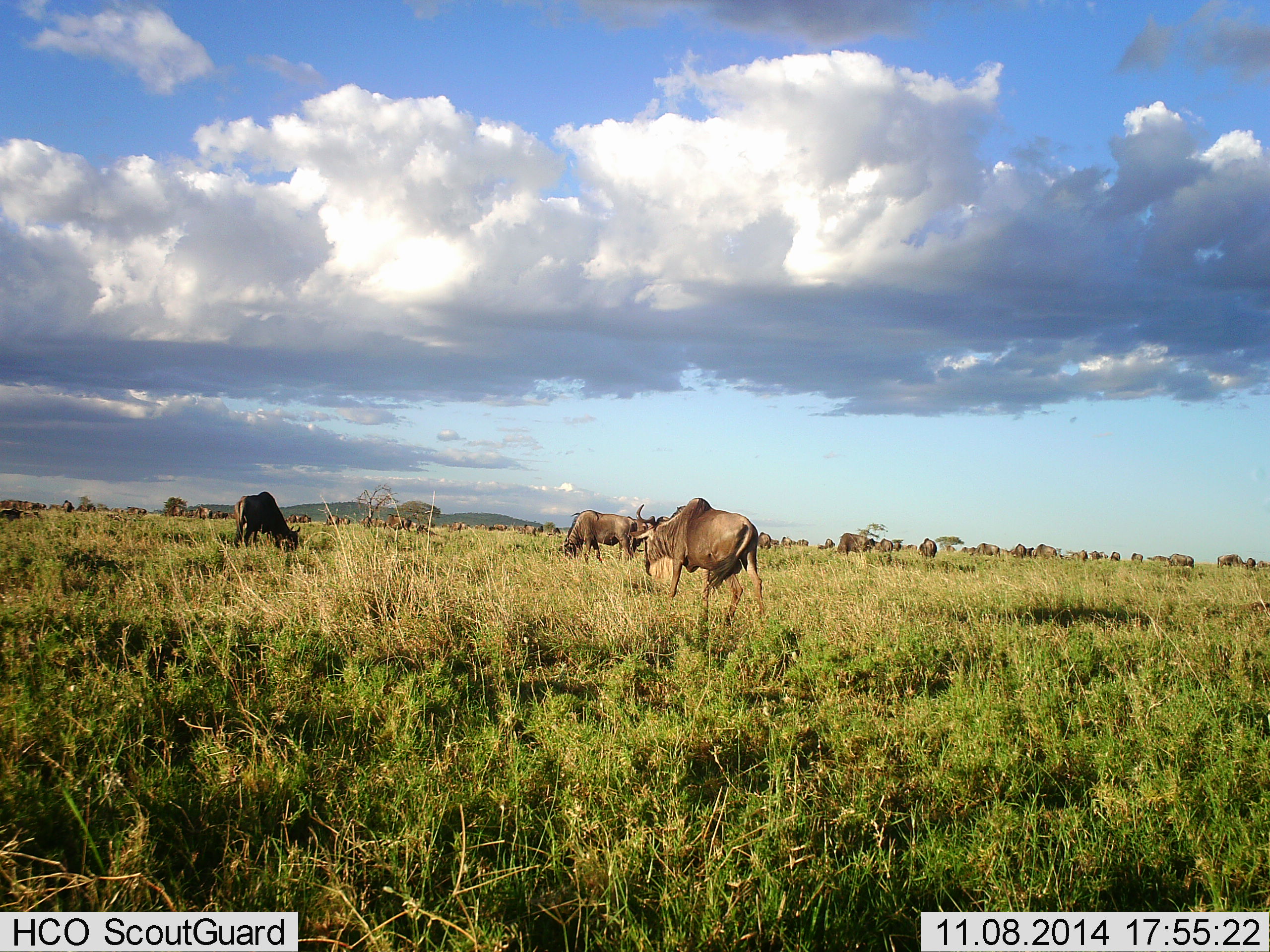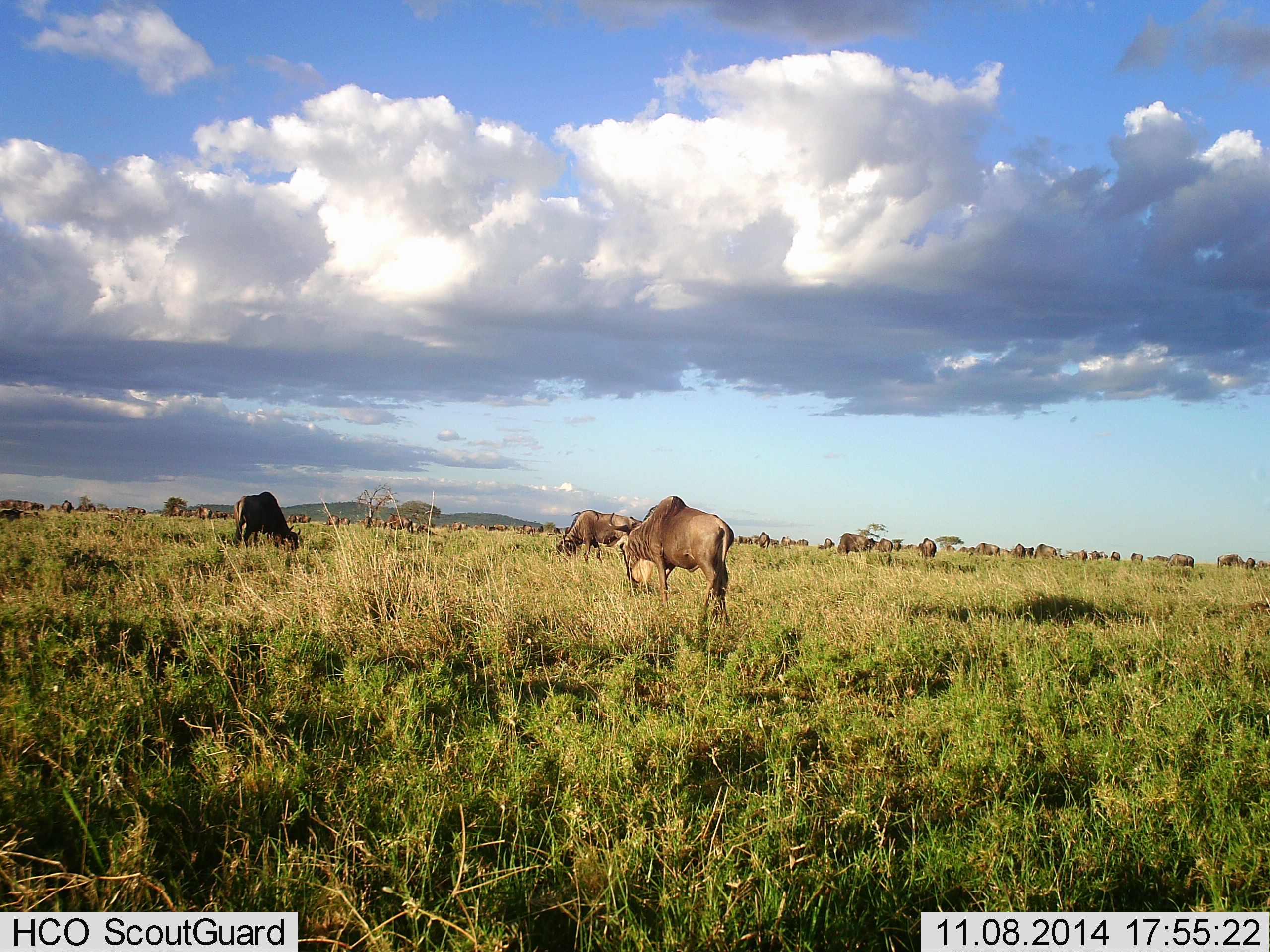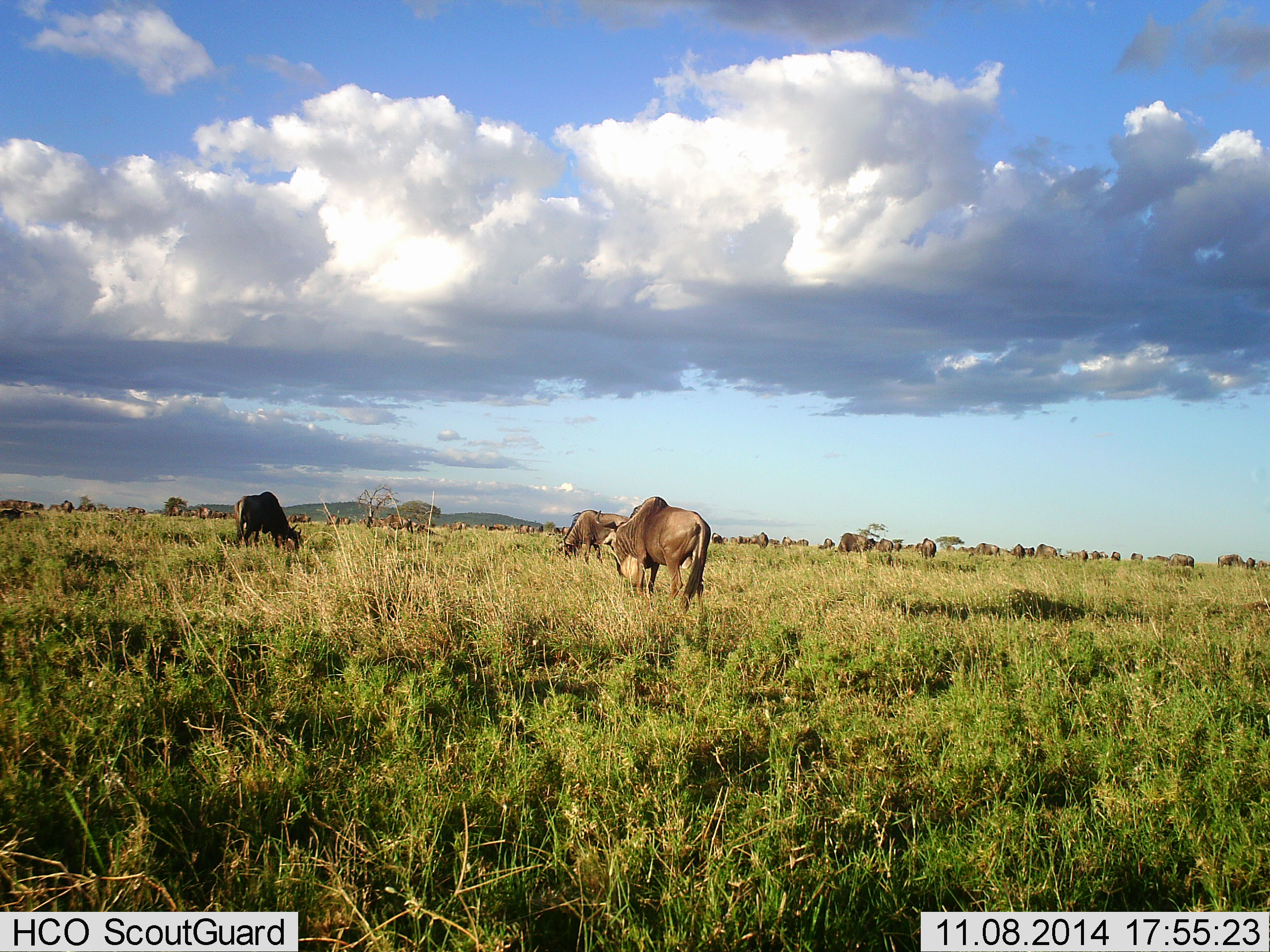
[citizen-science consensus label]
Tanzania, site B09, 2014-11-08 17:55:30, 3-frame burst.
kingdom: Animalia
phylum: Chordata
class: Mammalia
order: Artiodactyla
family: Bovidae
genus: Connochaetes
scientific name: Connochaetes taurinus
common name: blue wildebeest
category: wildebeest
Wildebeest (blue wildebeest) (Connochaetes taurinus), count 11-50. Behavior (volunteer vote fractions): standing 60%, resting 10%, moving 70%, interacting 10%. Young present (vote fraction): 0%. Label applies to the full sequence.